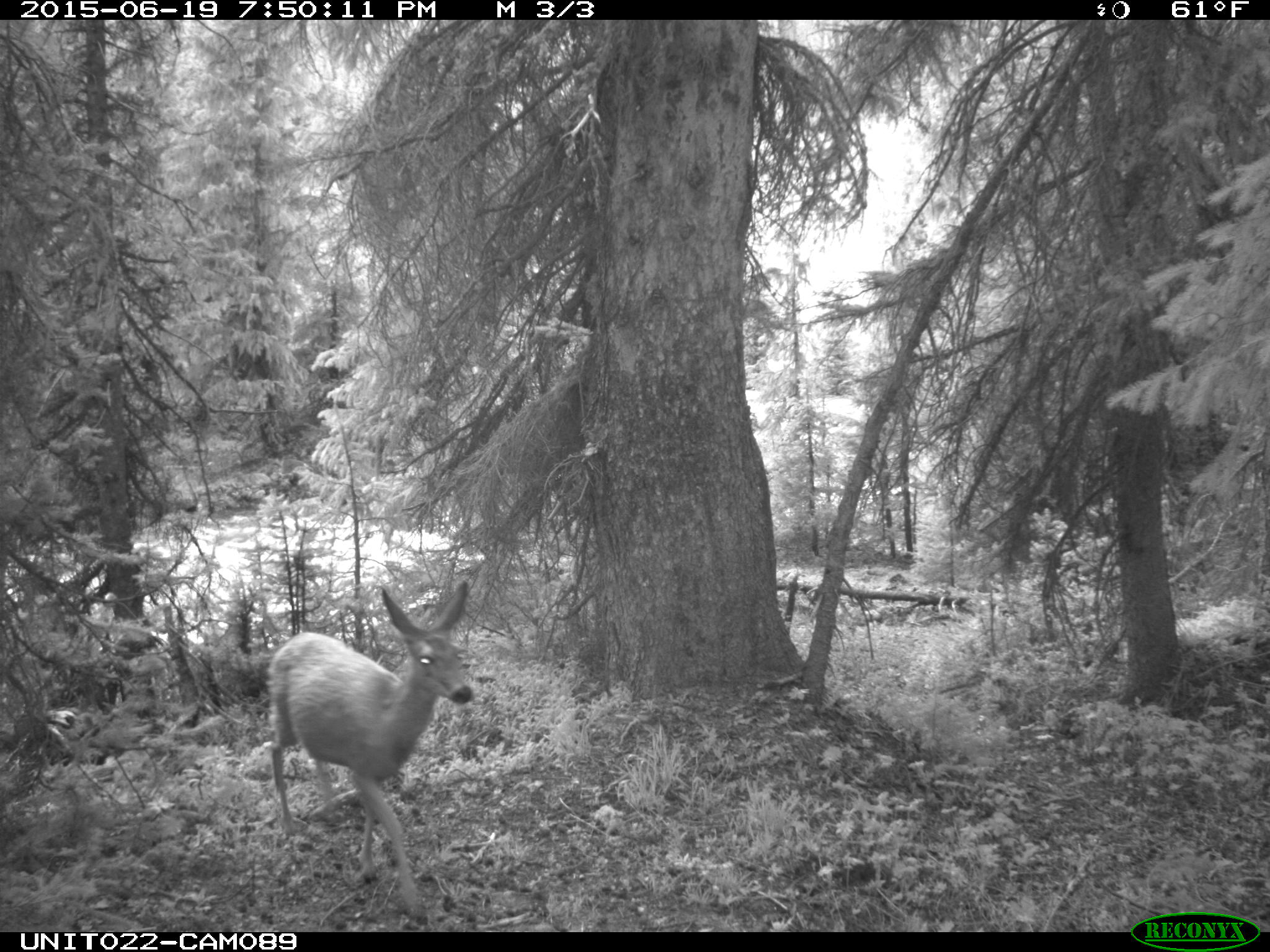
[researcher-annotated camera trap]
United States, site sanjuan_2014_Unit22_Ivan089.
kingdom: Animalia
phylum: Chordata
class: Mammalia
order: Artiodactyla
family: Cervidae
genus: Odocoileus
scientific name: Odocoileus hemionus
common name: mule deer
Odocoileus hemionus (mule deer).